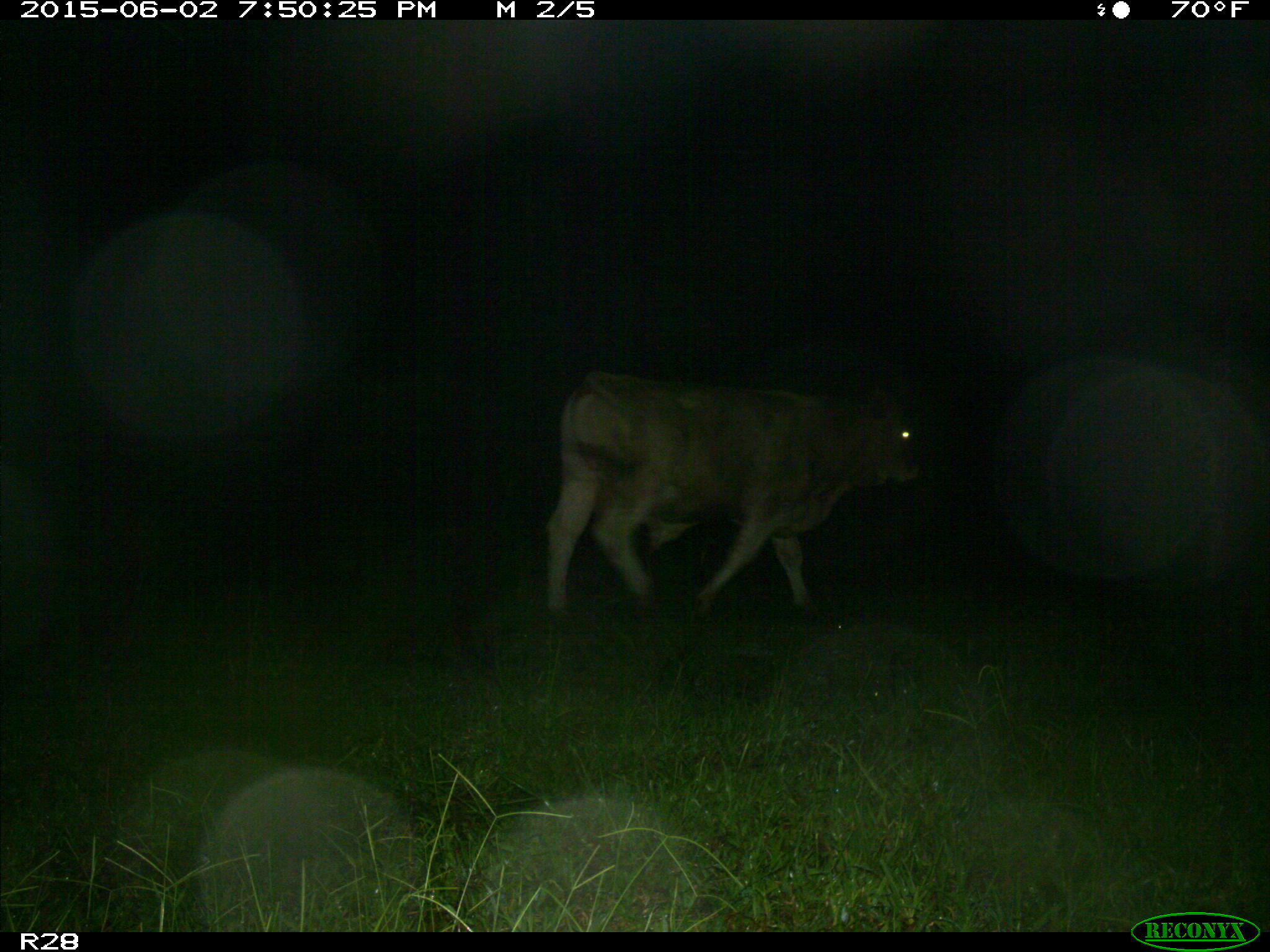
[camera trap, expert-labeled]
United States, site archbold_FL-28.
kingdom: Animalia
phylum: Chordata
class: Mammalia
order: Artiodactyla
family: Bovidae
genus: Bos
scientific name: Bos taurus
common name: domestic cow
Bos taurus (domestic cow).